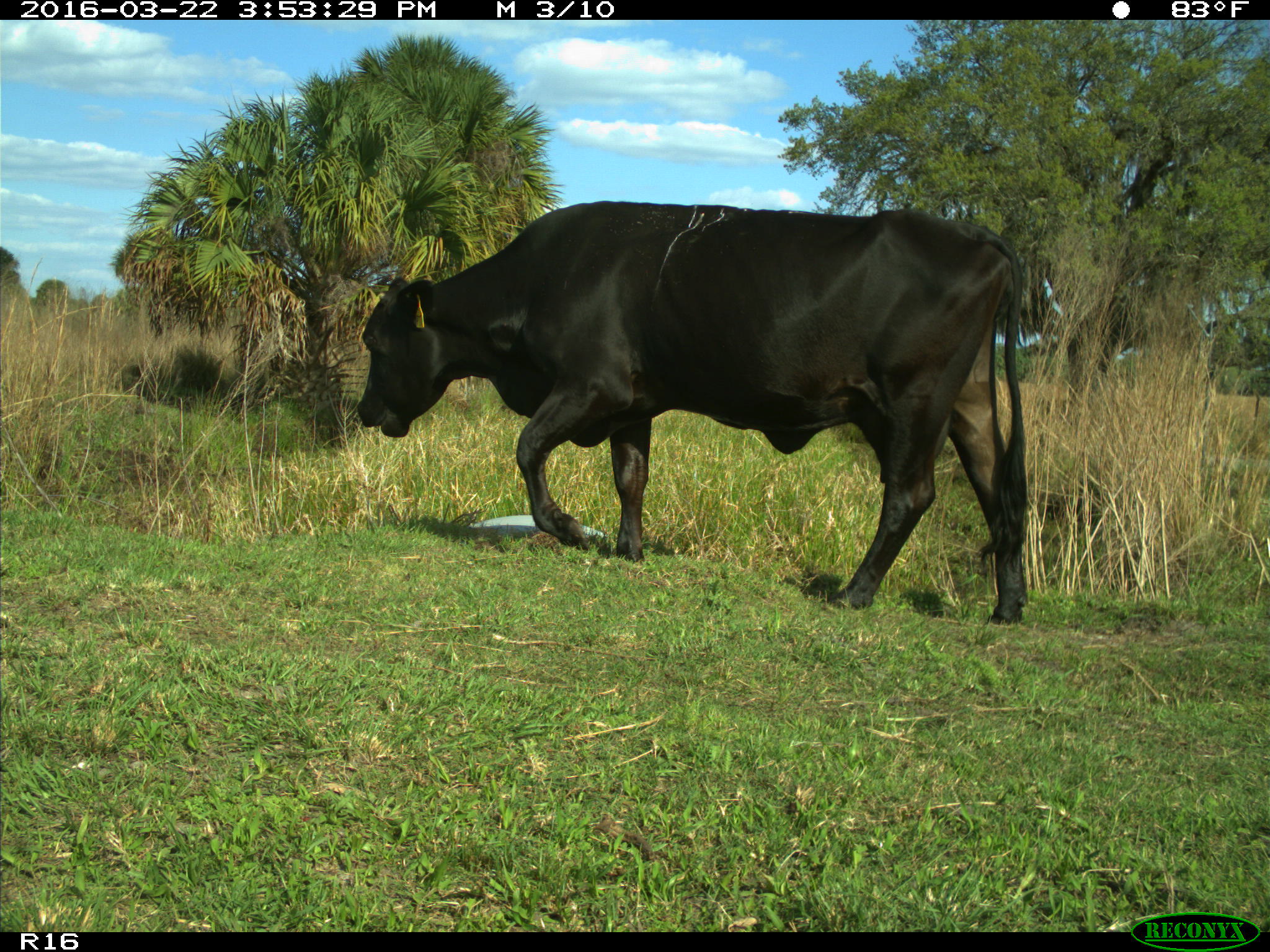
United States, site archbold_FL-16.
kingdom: Animalia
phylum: Chordata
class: Mammalia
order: Artiodactyla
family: Bovidae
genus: Bos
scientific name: Bos taurus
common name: domestic cow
Bos taurus (domestic cow).